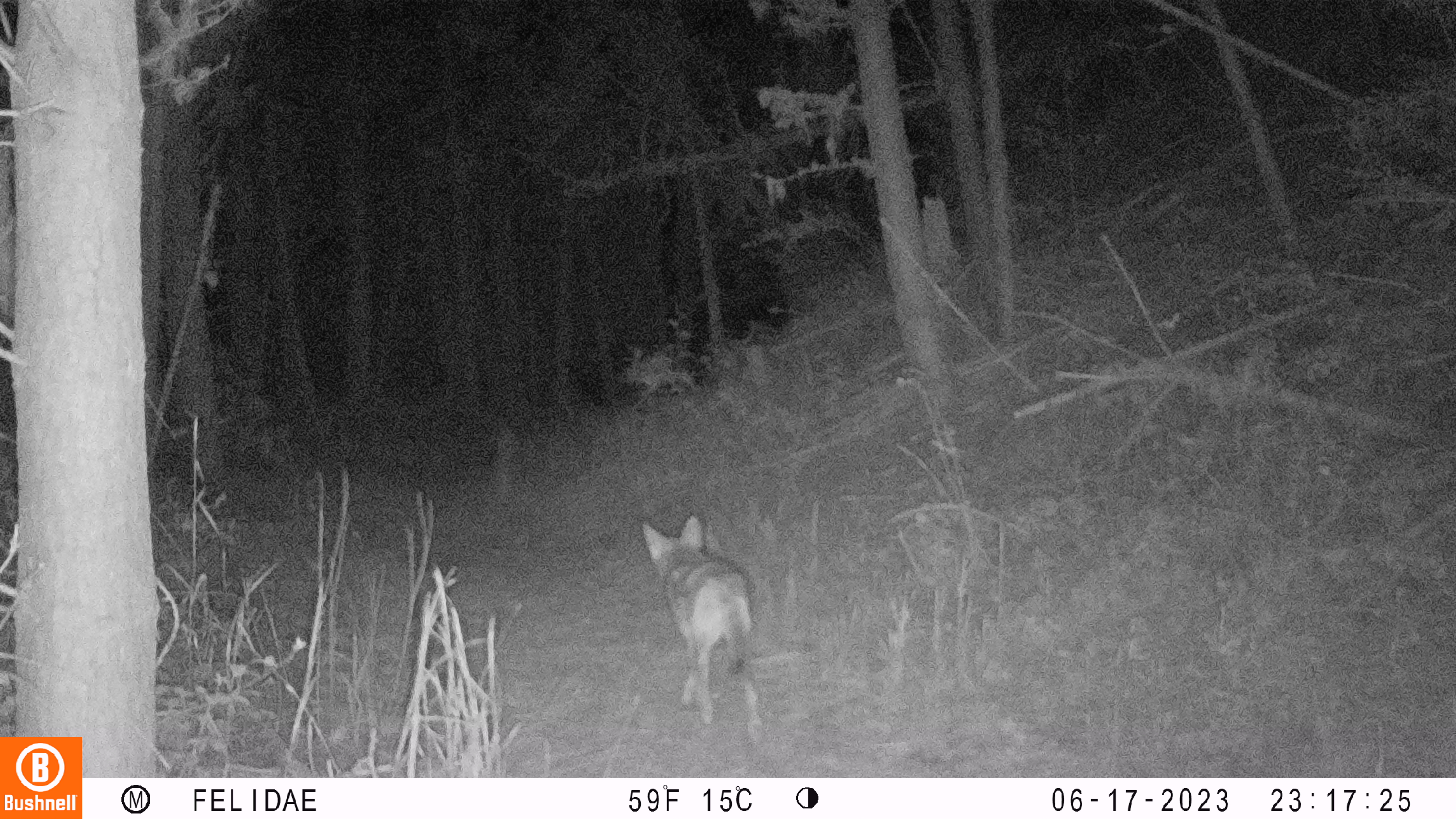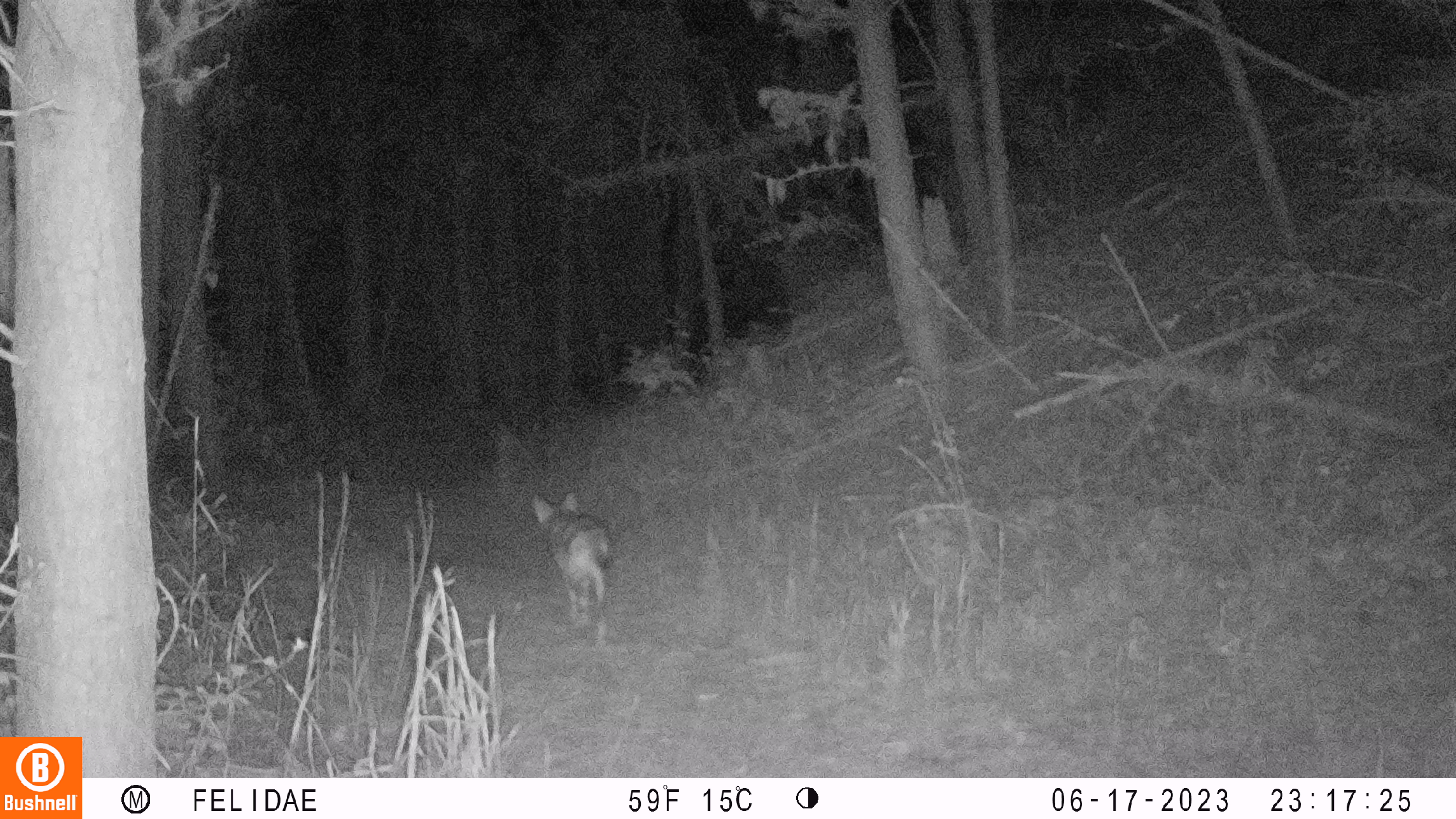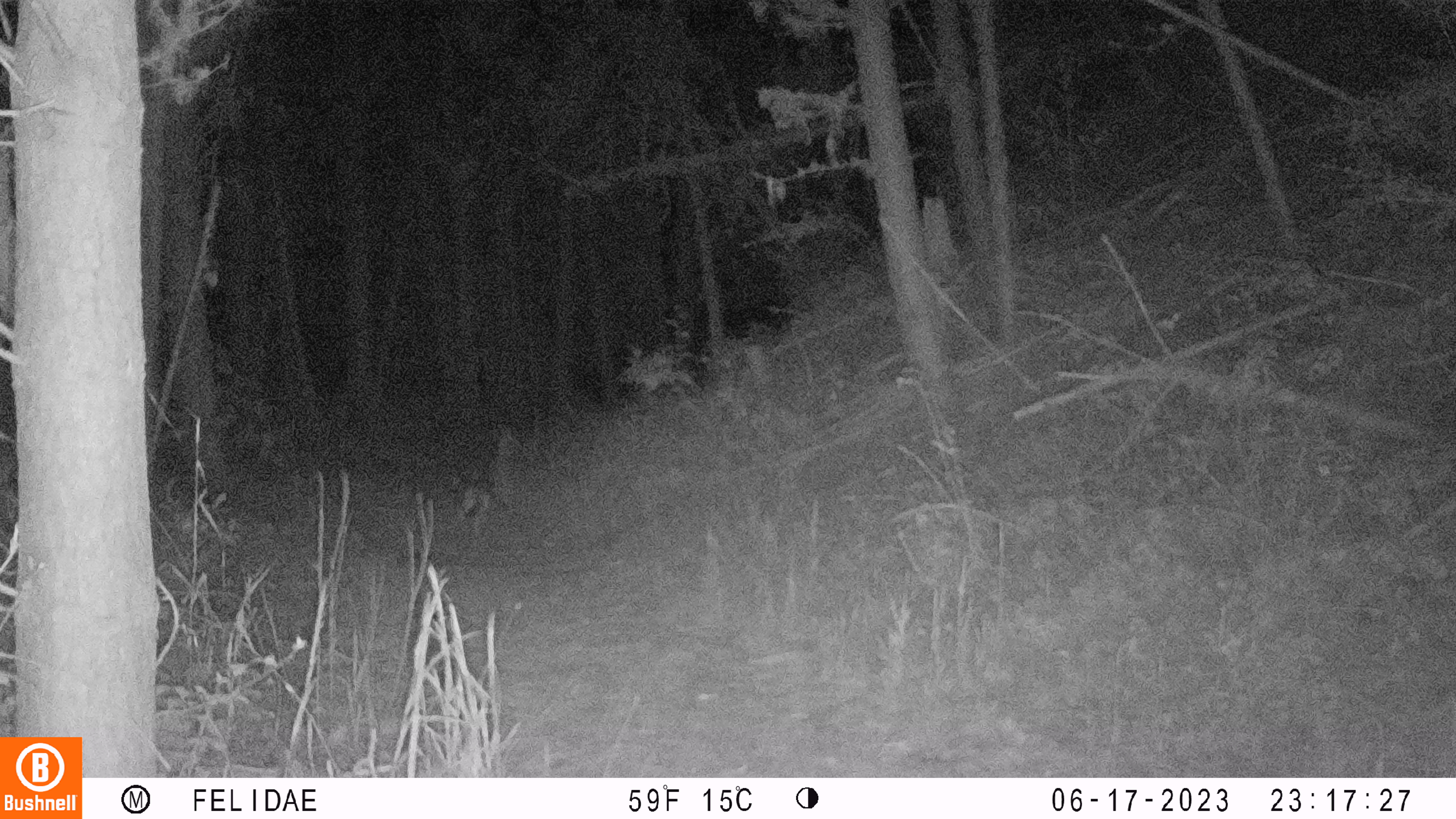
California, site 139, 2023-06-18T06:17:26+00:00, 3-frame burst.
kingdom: Animalia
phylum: Chordata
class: Mammalia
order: Carnivora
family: Canidae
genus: Canis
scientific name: Canis latrans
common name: coyote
Coyote (Canis latrans).